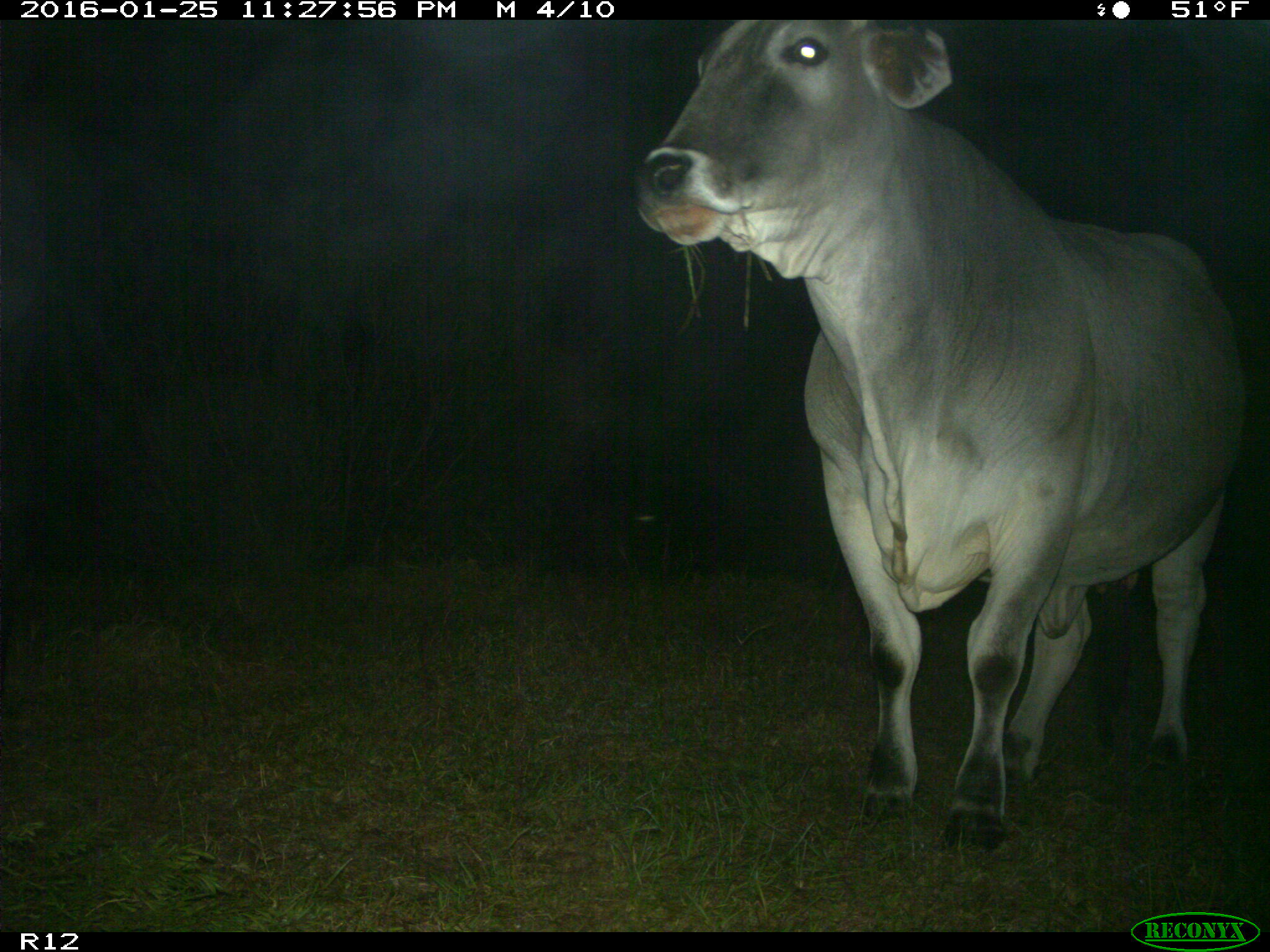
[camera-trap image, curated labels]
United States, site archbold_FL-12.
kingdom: Animalia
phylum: Chordata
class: Mammalia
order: Artiodactyla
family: Bovidae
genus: Bos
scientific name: Bos taurus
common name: domestic cow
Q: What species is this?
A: Bos taurus (domestic cow).